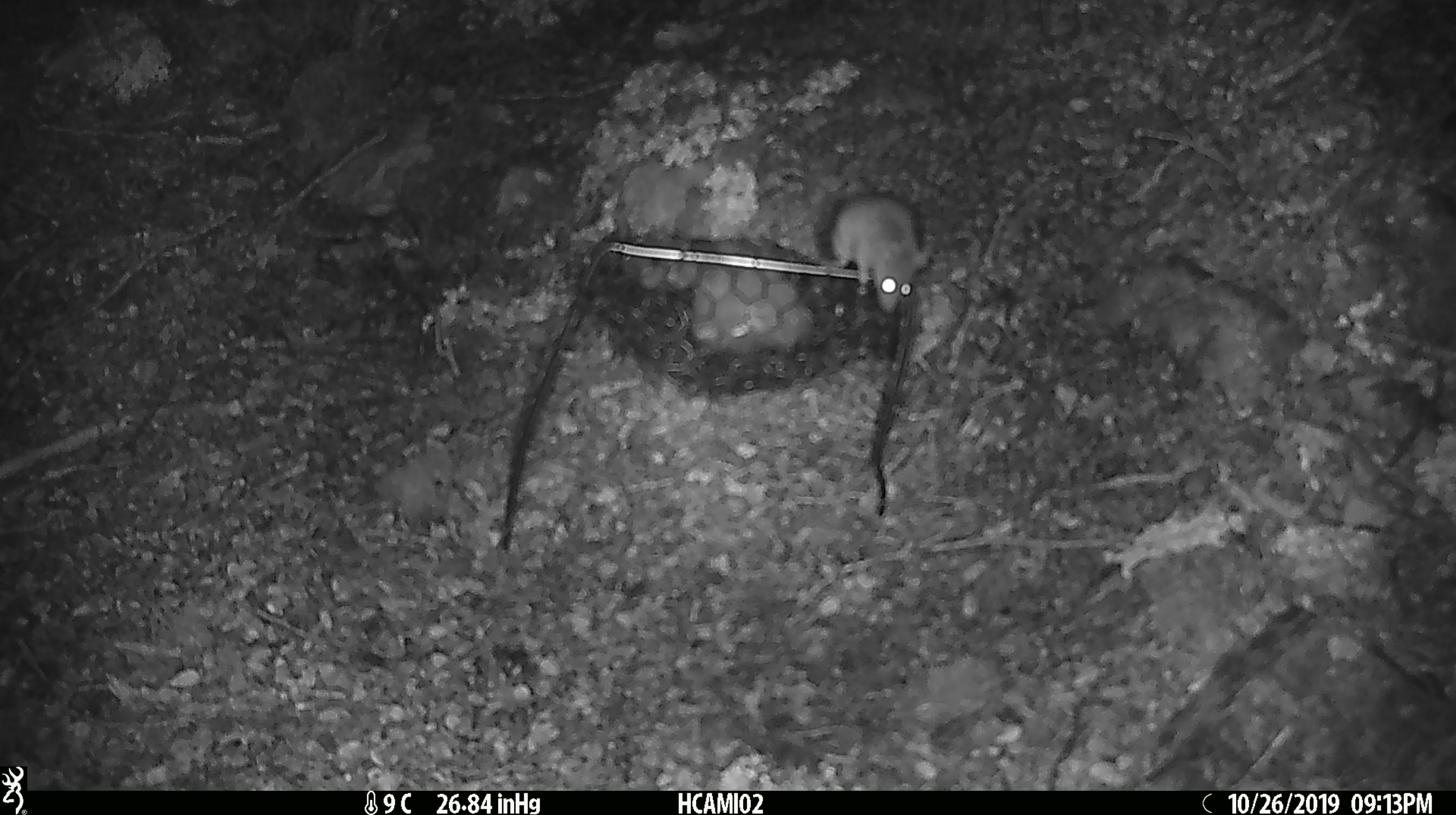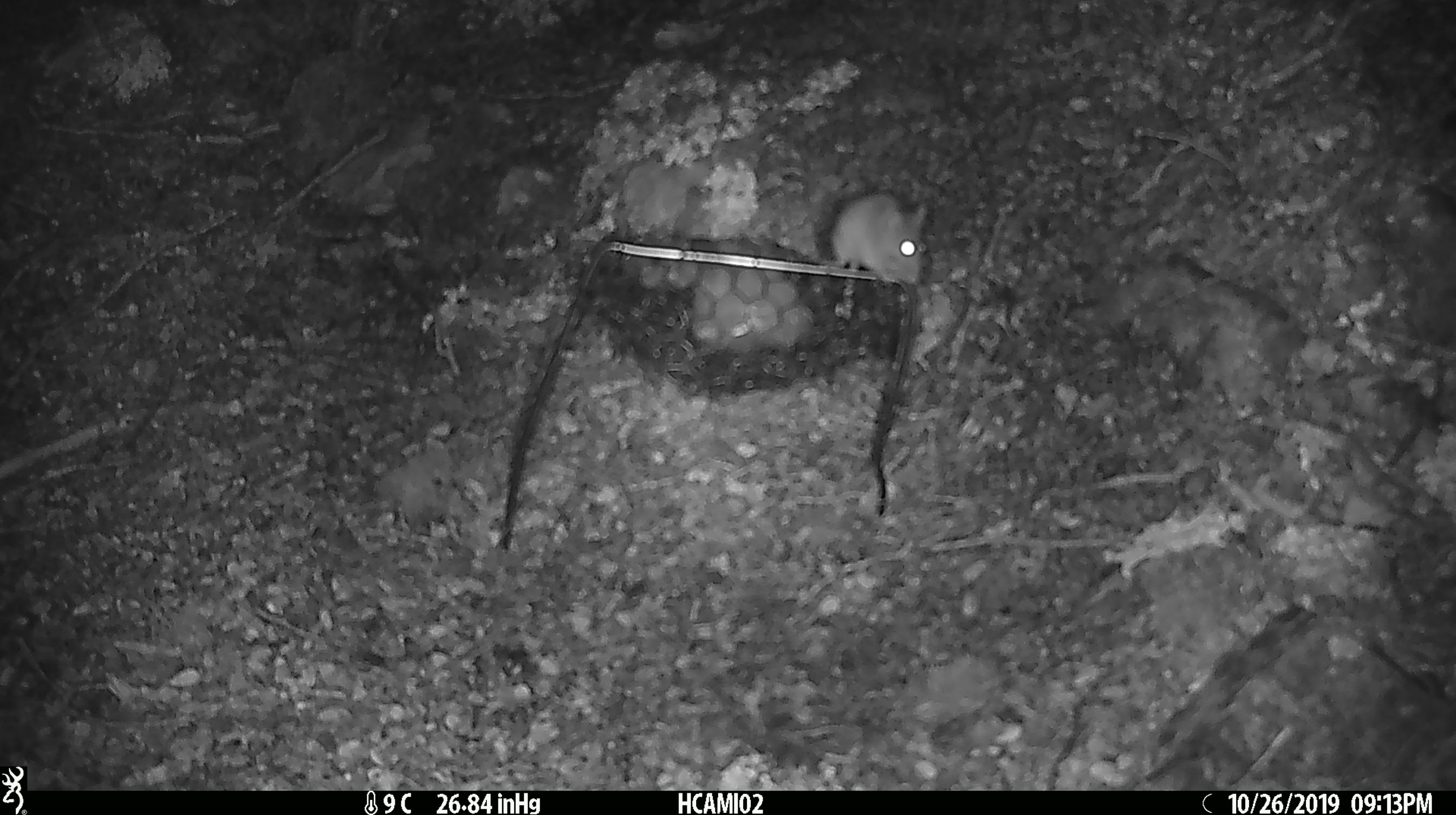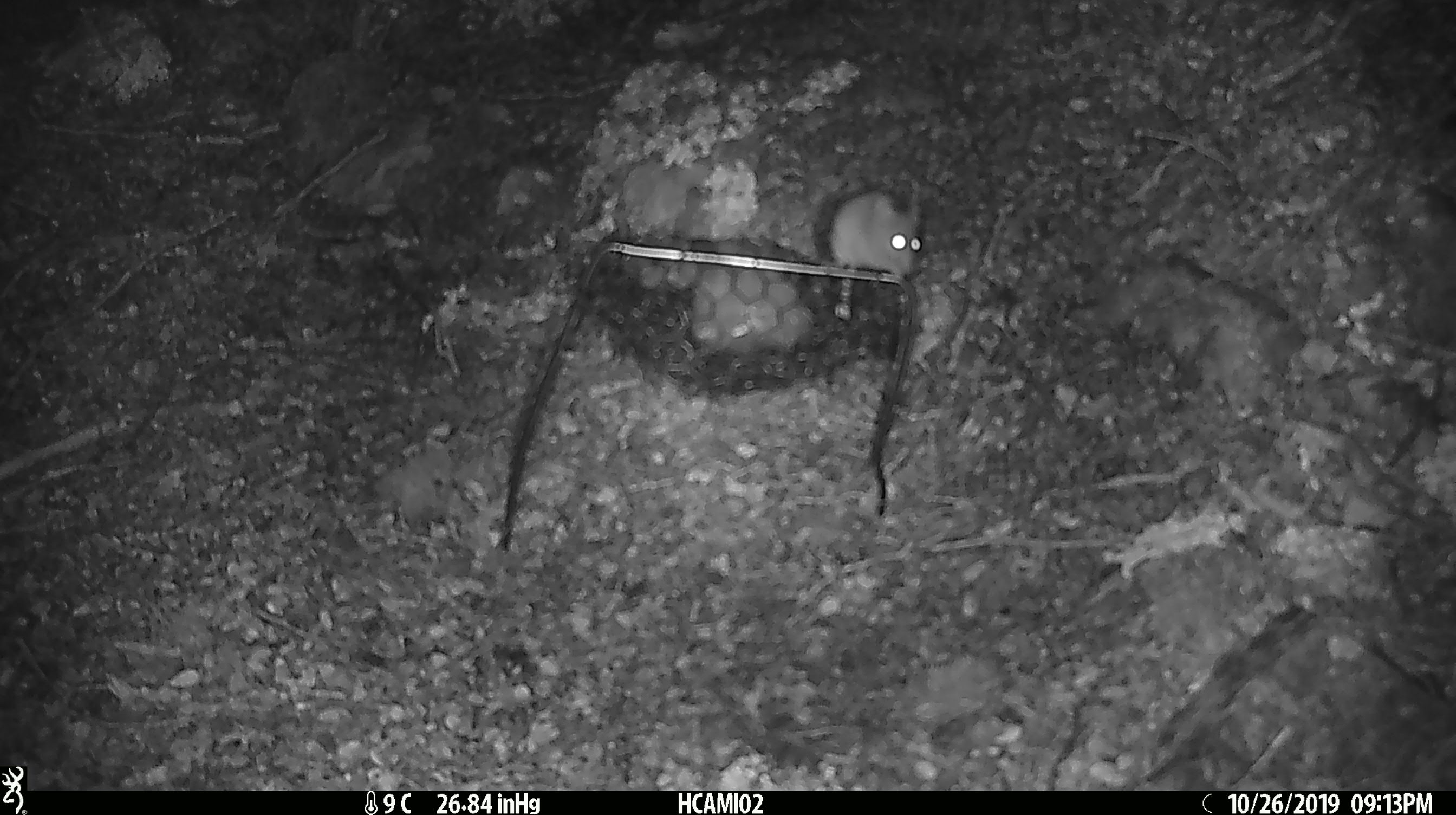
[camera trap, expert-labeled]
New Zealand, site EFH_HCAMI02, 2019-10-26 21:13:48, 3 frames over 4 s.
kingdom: Animalia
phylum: Chordata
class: Mammalia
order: Rodentia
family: Muridae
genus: Mus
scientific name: Mus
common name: mouse